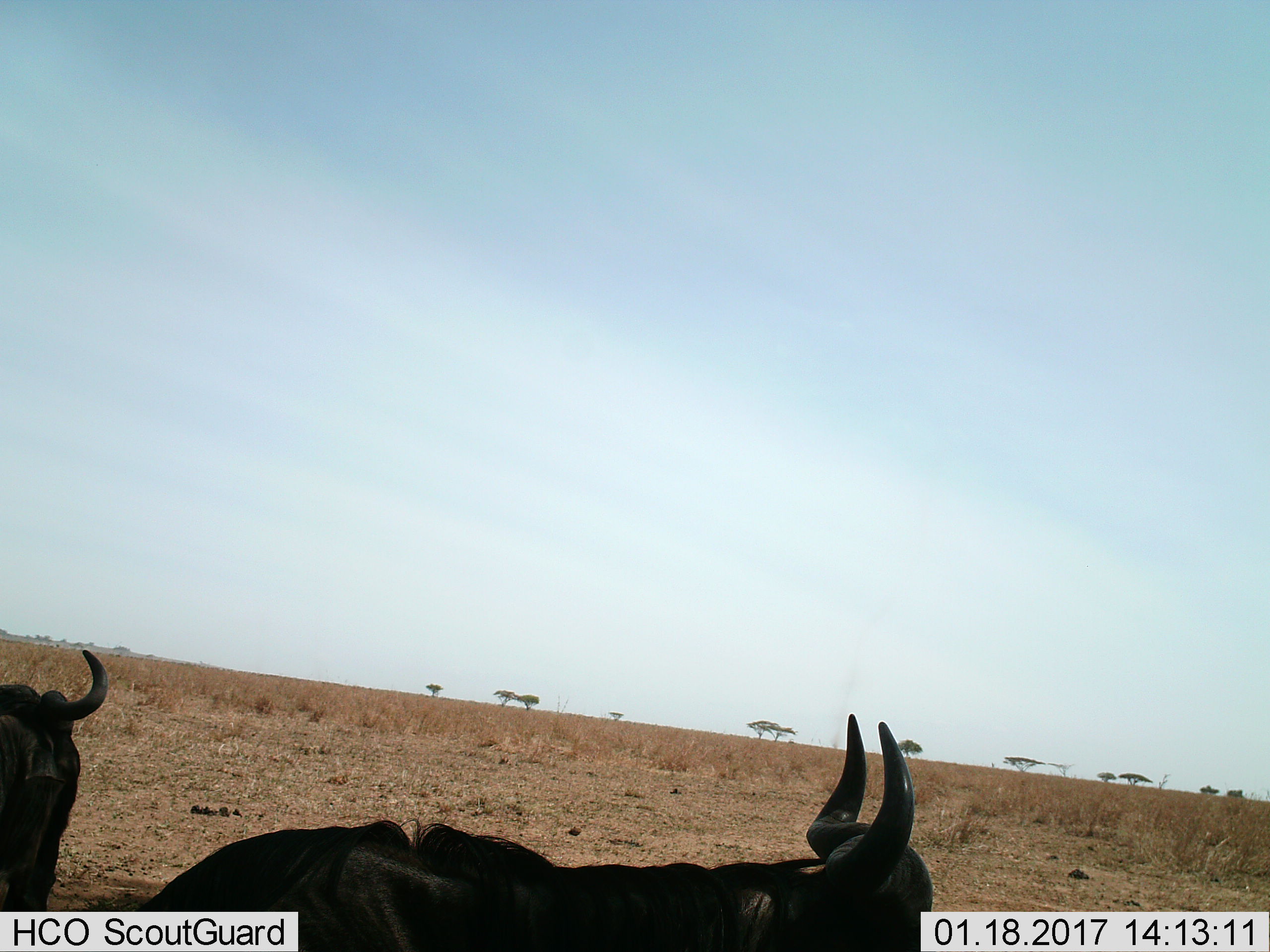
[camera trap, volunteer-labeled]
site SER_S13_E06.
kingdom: Animalia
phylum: Chordata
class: Mammalia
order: Artiodactyla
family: Bovidae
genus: Connochaetes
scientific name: Connochaetes taurinus taurinus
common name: blue wildebeest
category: wildebeestblue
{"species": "wildebeestblue (blue wildebeest) (Connochaetes taurinus taurinus)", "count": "2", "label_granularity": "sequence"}